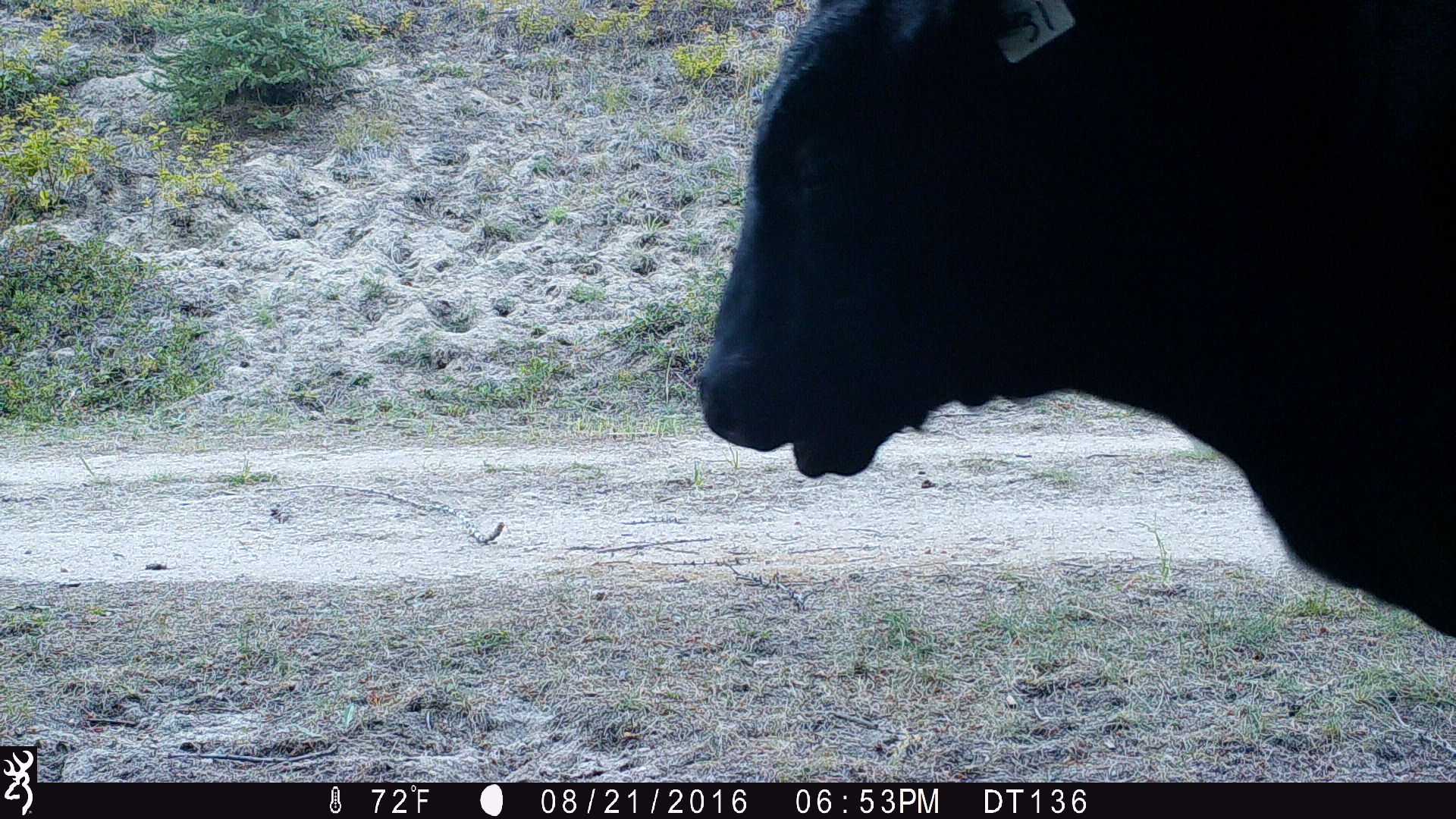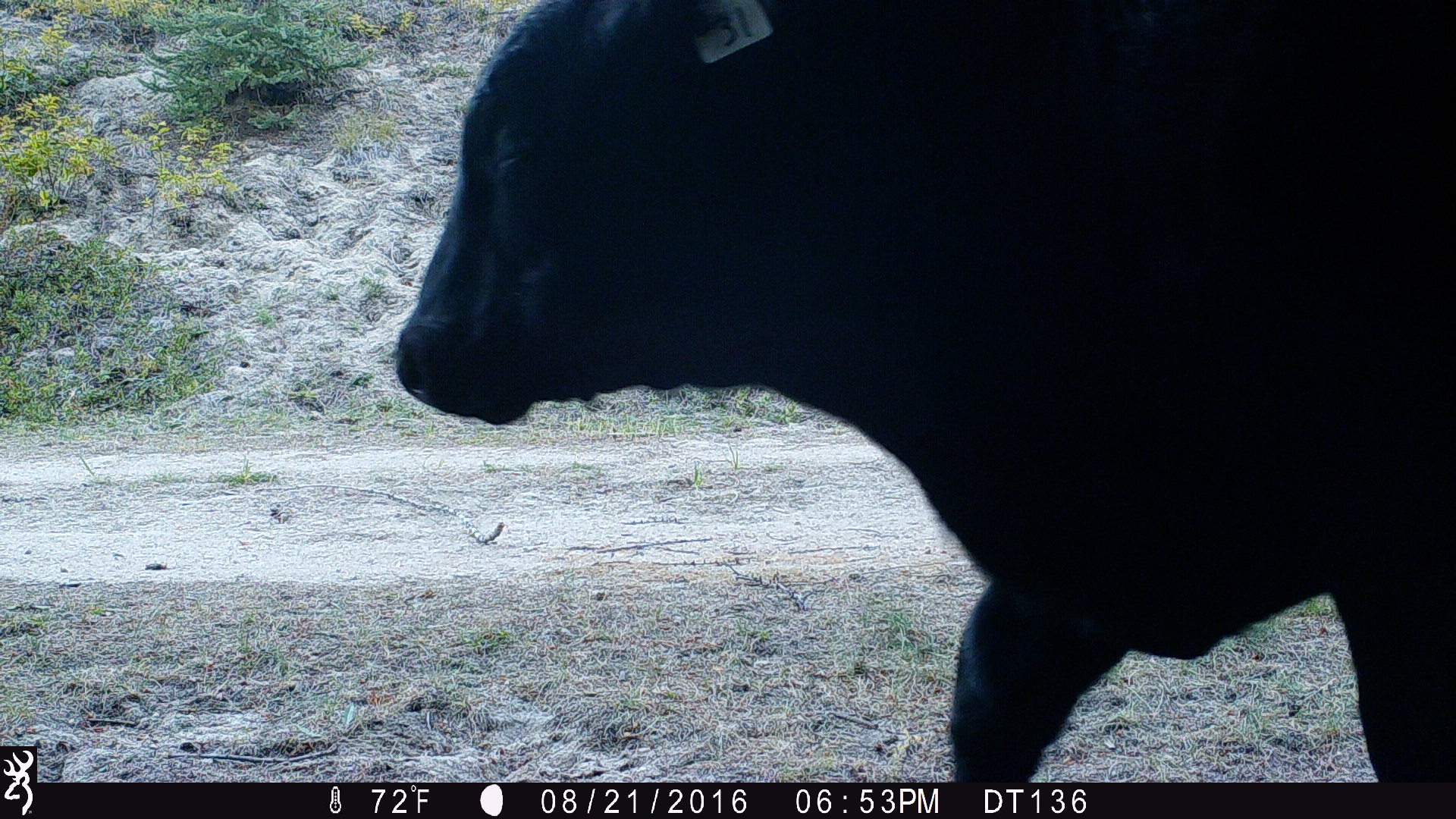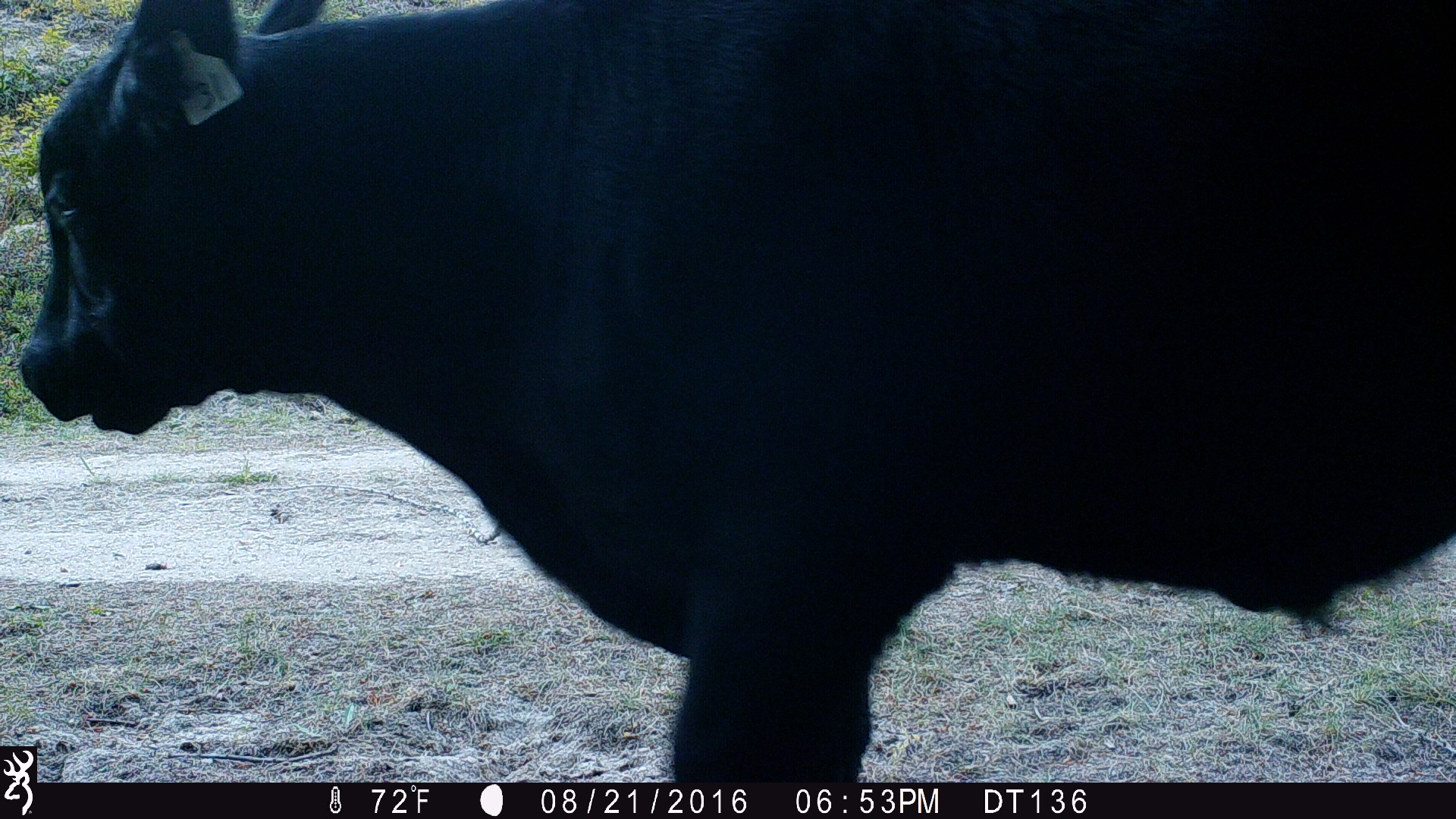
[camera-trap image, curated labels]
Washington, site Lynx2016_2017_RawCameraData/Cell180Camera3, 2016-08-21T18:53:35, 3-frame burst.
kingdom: Animalia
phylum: Chordata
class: Mammalia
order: Artiodactyla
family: Bovidae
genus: Bos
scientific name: Bos taurus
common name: domestic cattle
Domestic cattle (Bos taurus). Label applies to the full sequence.